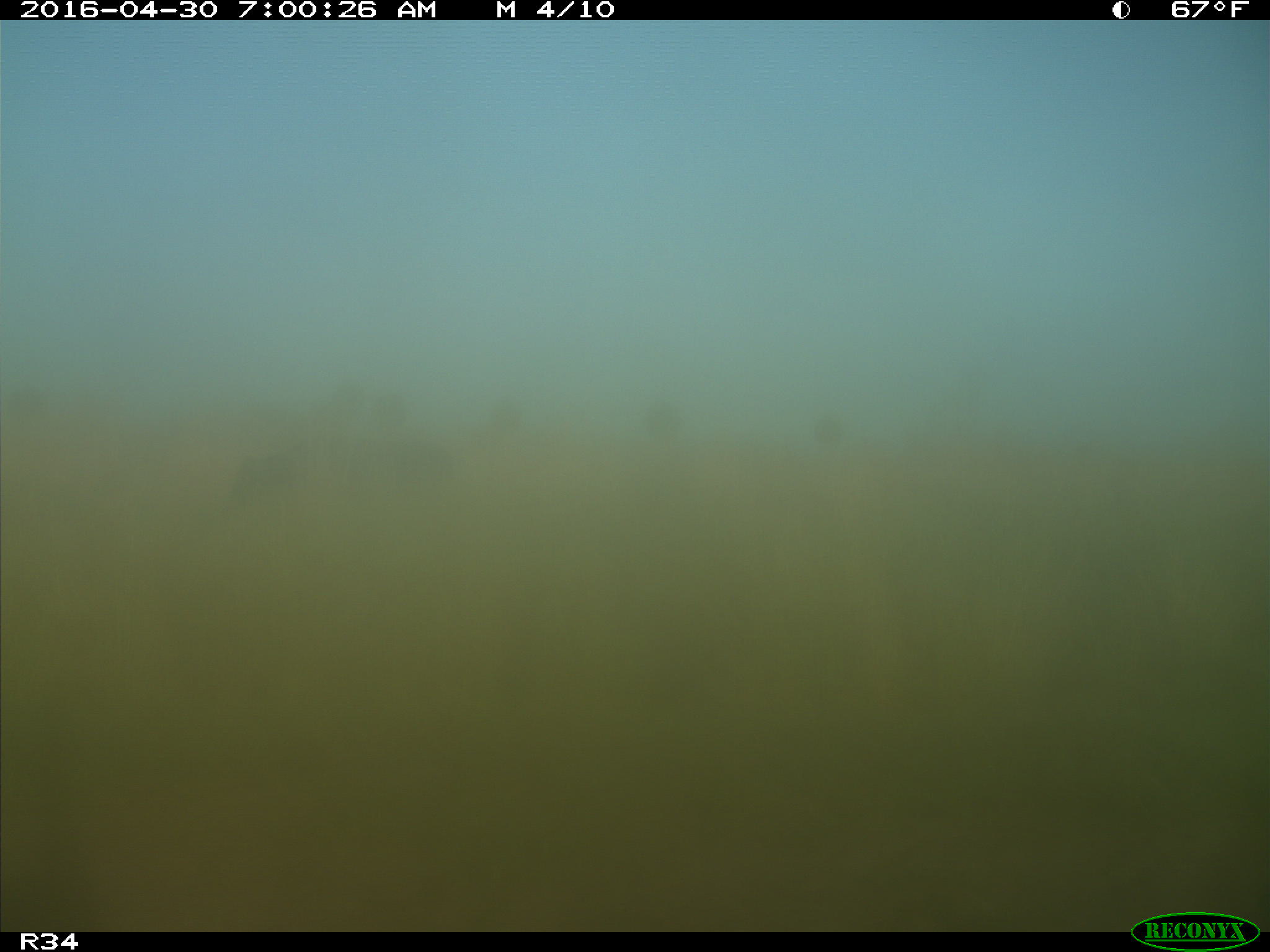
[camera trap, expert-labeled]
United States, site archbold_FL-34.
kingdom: Animalia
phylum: Chordata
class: Mammalia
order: Artiodactyla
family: Bovidae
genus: Bos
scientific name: Bos taurus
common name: domestic cow